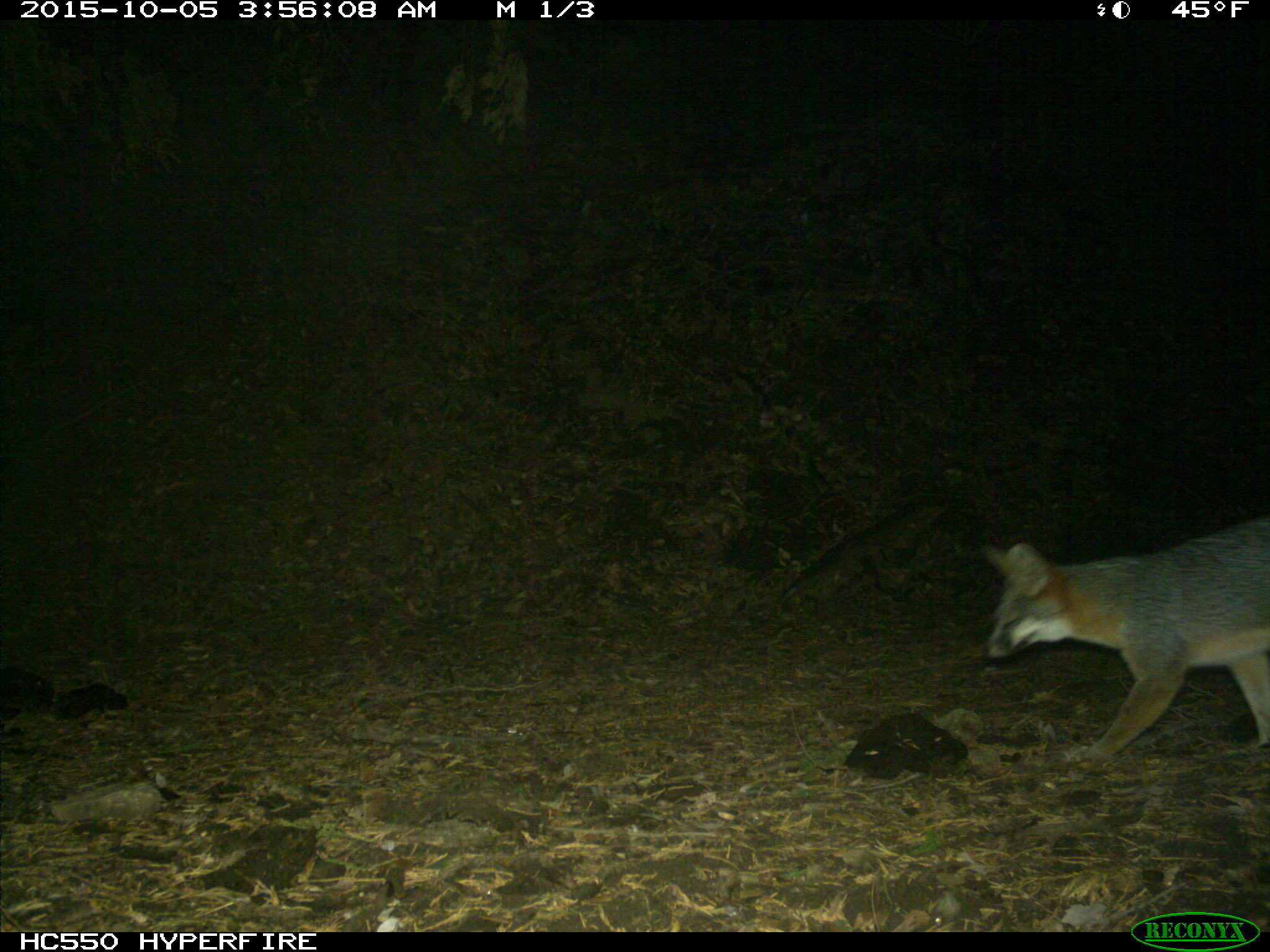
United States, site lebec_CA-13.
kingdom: Animalia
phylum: Chordata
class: Mammalia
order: Carnivora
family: Canidae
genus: Urocyon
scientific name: Urocyon cinereoargenteus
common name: gray fox